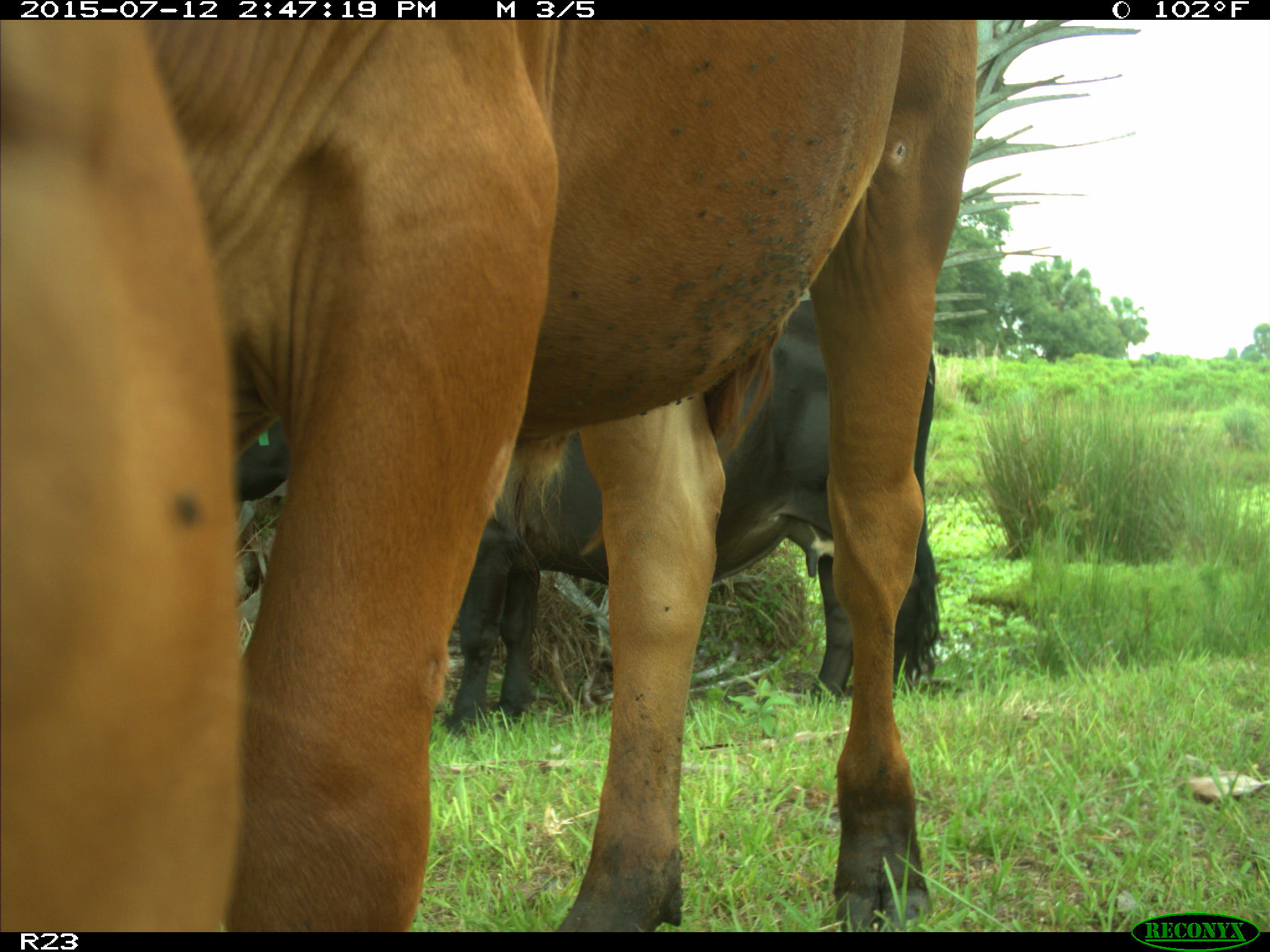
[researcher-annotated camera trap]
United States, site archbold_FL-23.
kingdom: Animalia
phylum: Chordata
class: Mammalia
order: Artiodactyla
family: Bovidae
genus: Bos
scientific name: Bos taurus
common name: domestic cow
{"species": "Bos taurus (domestic cow)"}